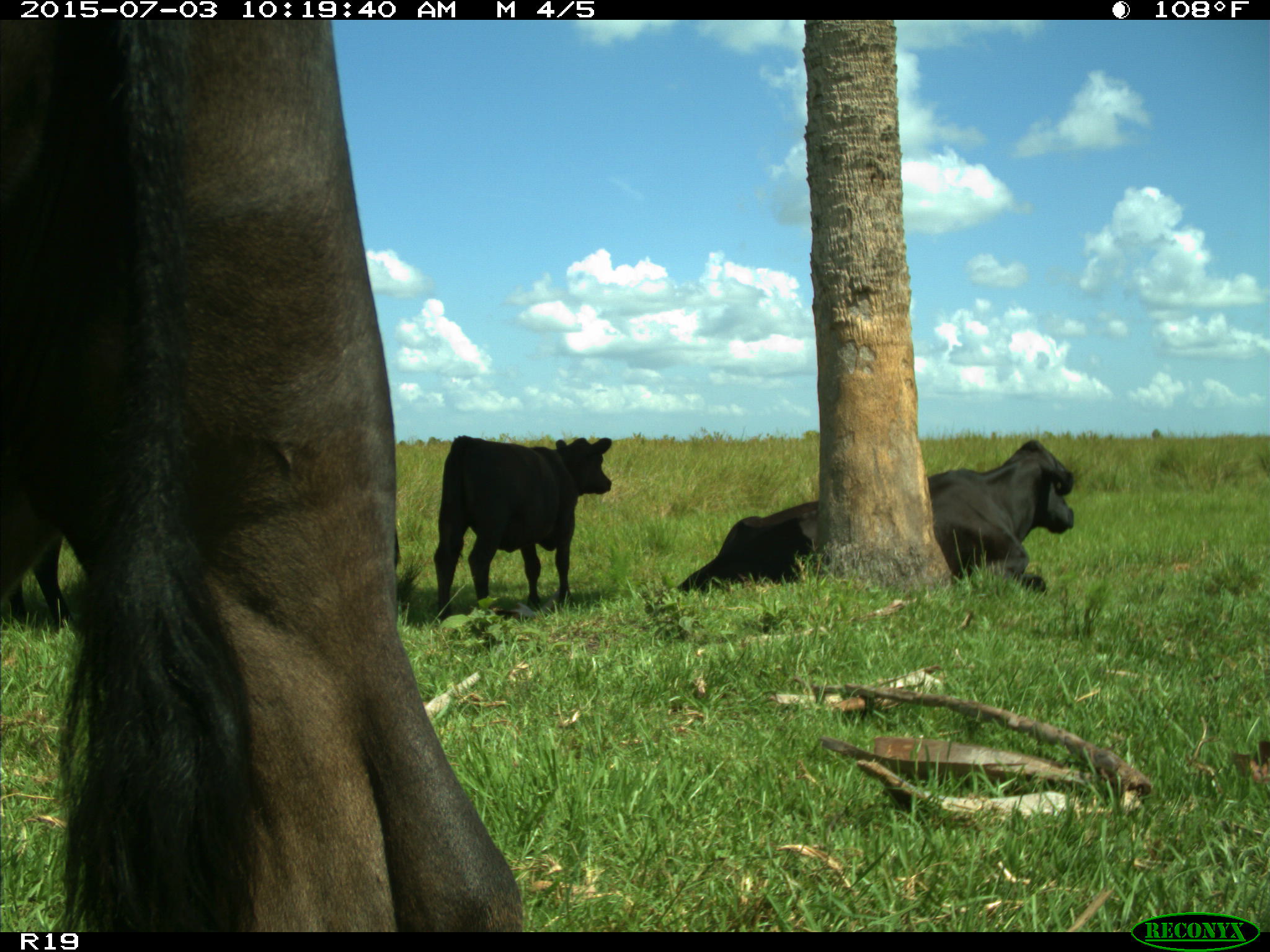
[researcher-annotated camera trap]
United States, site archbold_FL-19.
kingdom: Animalia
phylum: Chordata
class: Mammalia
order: Artiodactyla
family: Bovidae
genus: Bos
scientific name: Bos taurus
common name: domestic cow